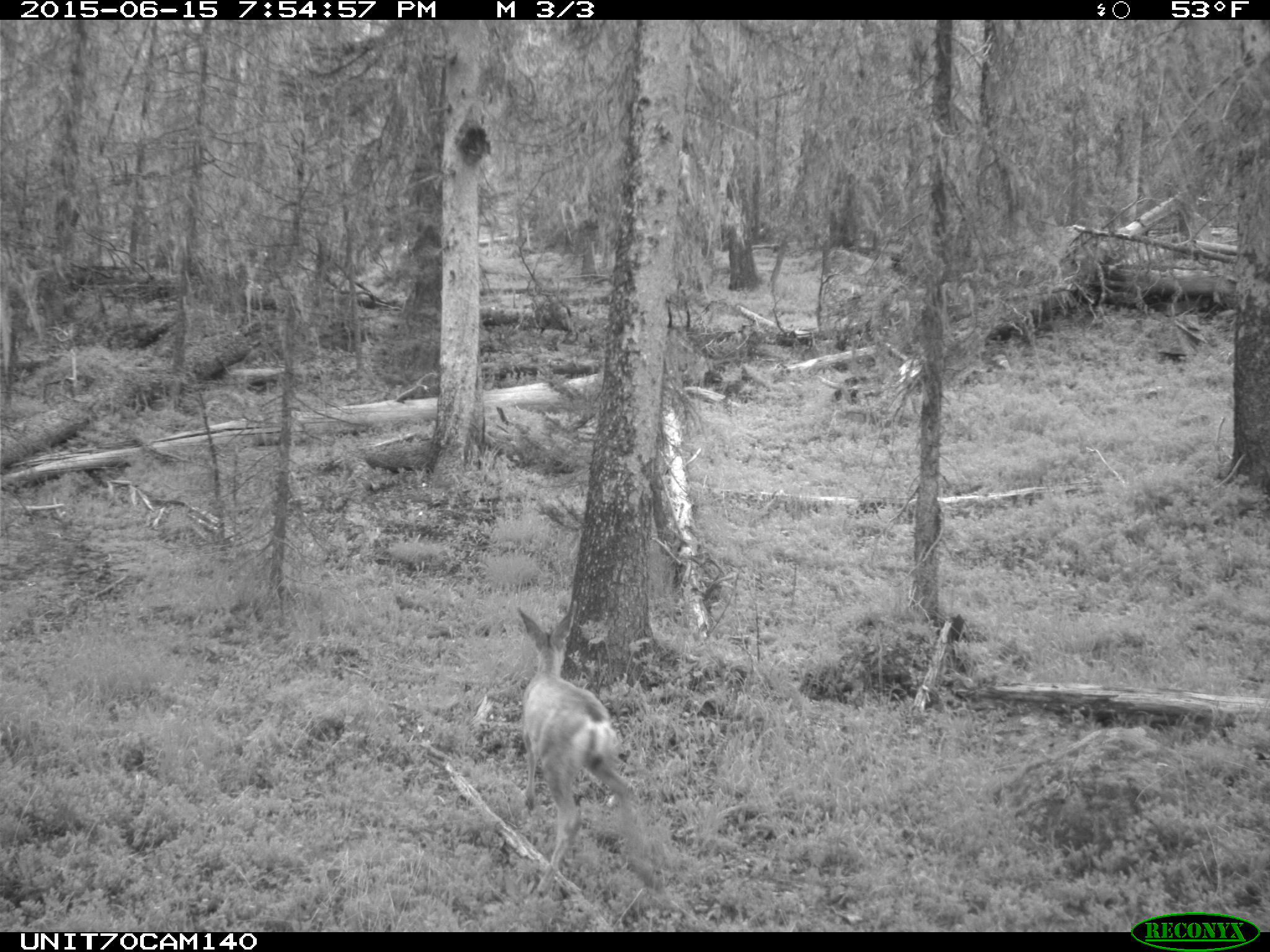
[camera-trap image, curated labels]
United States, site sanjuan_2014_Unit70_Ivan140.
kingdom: Animalia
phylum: Chordata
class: Mammalia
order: Artiodactyla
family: Cervidae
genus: Odocoileus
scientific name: Odocoileus hemionus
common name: mule deer